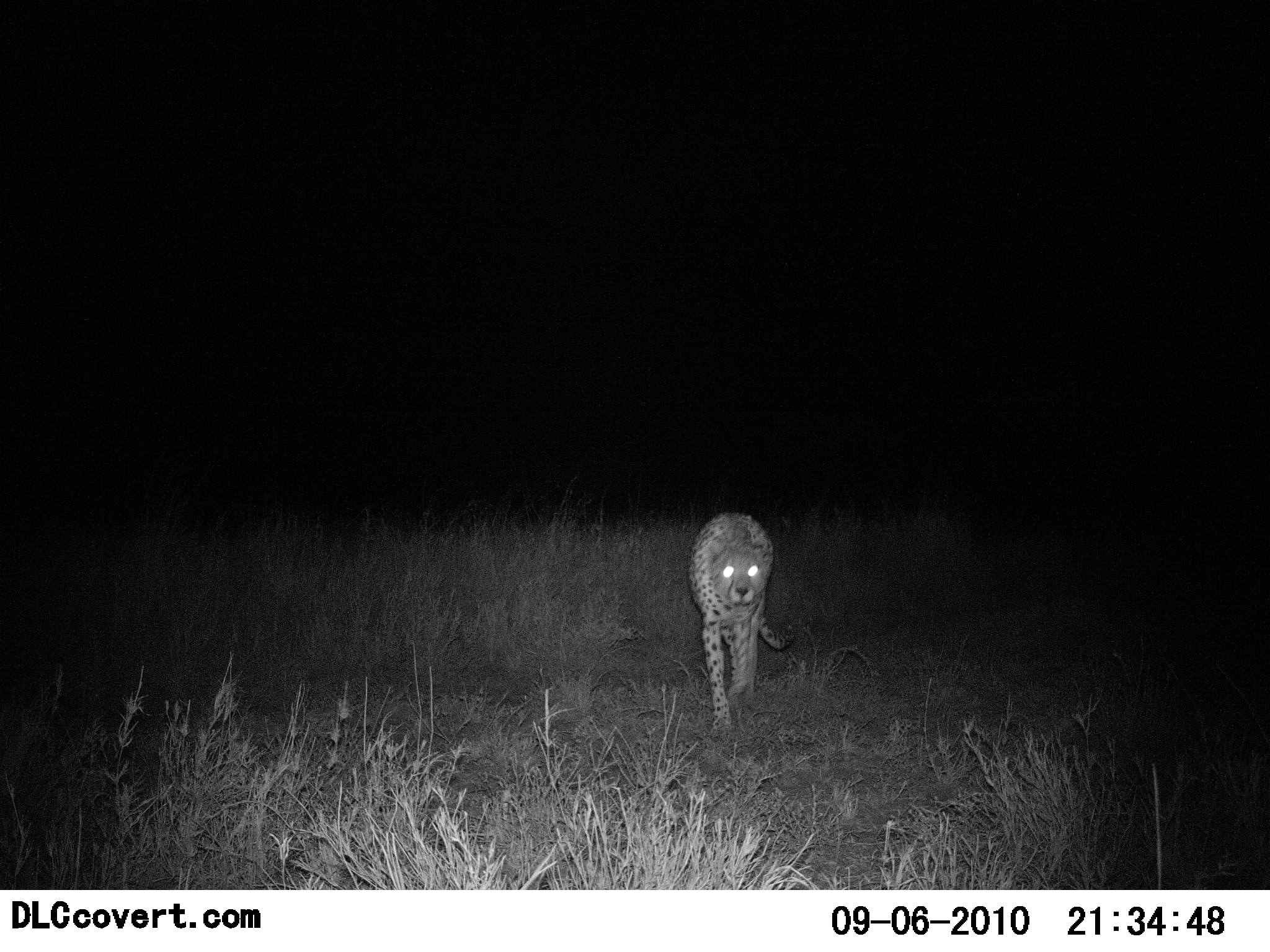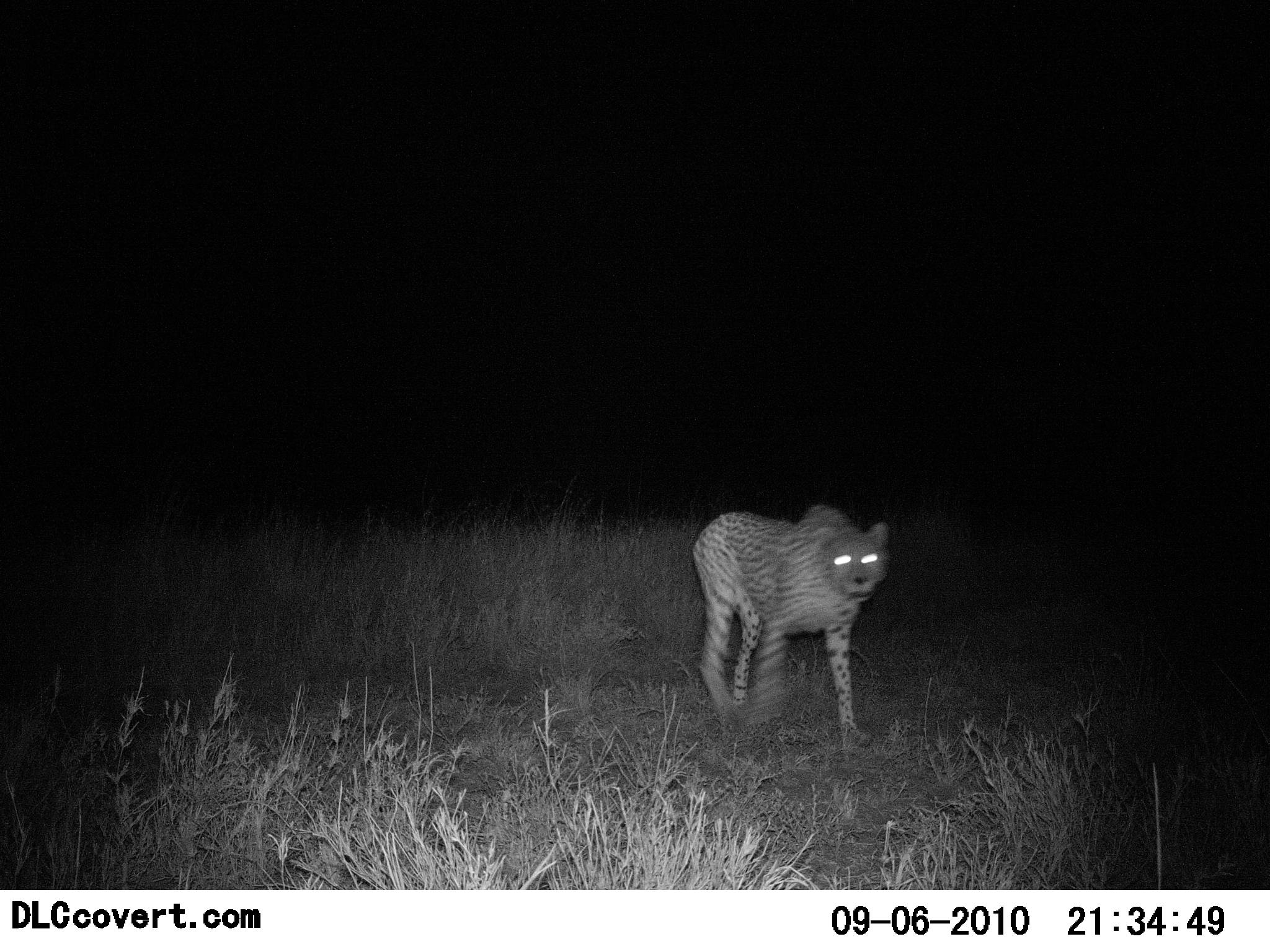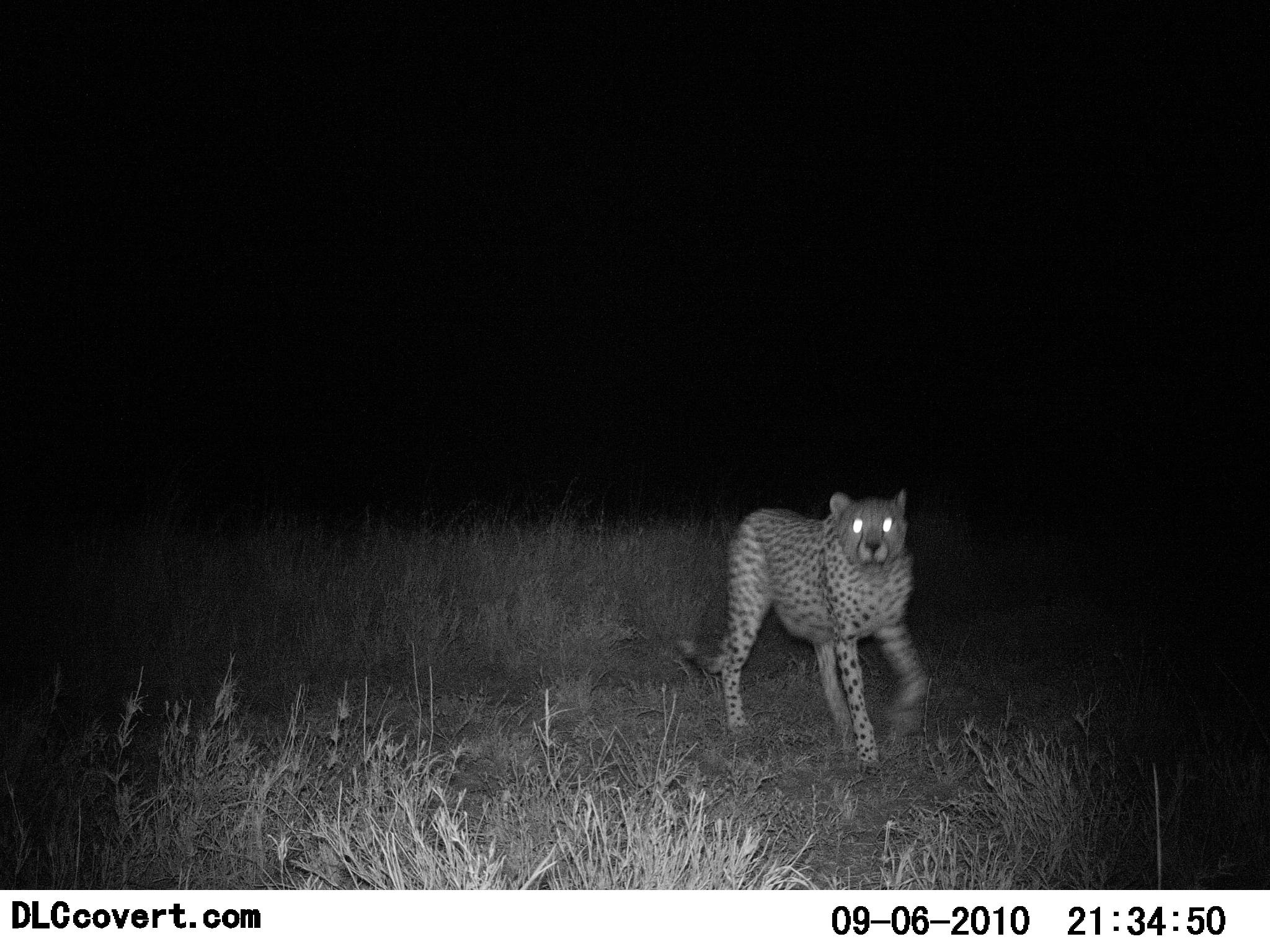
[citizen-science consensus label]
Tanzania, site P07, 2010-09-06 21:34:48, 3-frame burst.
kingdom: Animalia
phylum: Chordata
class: Mammalia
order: Carnivora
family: Felidae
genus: Acinonyx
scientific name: Acinonyx jubatus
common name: cheetah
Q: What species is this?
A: Cheetah (Acinonyx jubatus).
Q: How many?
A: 1.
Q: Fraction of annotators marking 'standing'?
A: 5%.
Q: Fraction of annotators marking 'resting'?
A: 0%.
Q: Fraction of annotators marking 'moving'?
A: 100%.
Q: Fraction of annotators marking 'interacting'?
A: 0%.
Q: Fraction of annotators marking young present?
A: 0%.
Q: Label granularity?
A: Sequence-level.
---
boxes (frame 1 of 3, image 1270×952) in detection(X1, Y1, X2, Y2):
animal: detection(687, 509, 802, 741)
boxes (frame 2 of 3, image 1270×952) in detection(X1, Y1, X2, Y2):
animal: detection(691, 500, 891, 750)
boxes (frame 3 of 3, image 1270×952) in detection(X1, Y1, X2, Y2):
animal: detection(672, 488, 936, 776)